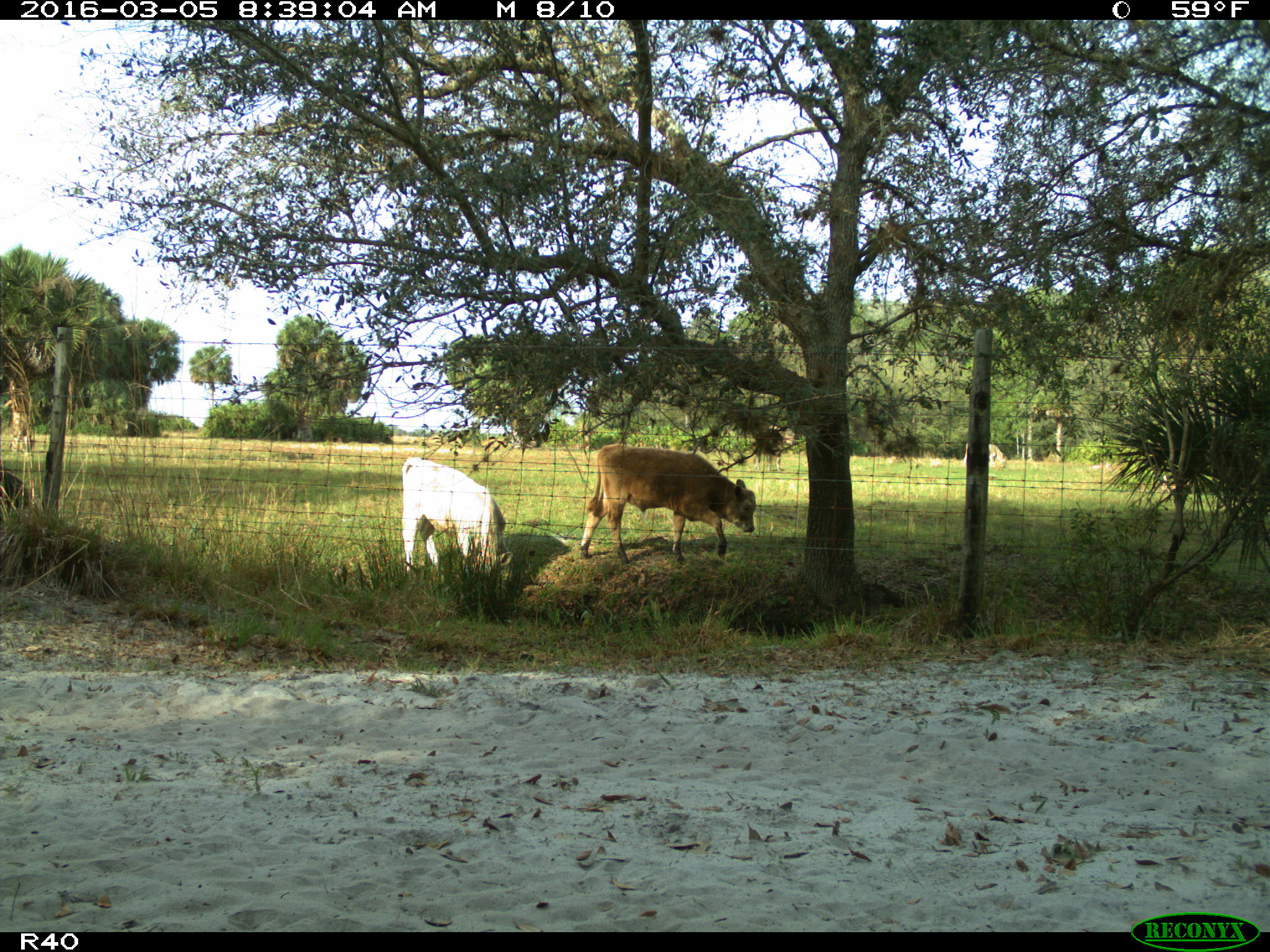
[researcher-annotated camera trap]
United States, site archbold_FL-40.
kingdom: Animalia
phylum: Chordata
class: Mammalia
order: Artiodactyla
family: Bovidae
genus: Bos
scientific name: Bos taurus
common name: domestic cow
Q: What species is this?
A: Bos taurus (domestic cow).